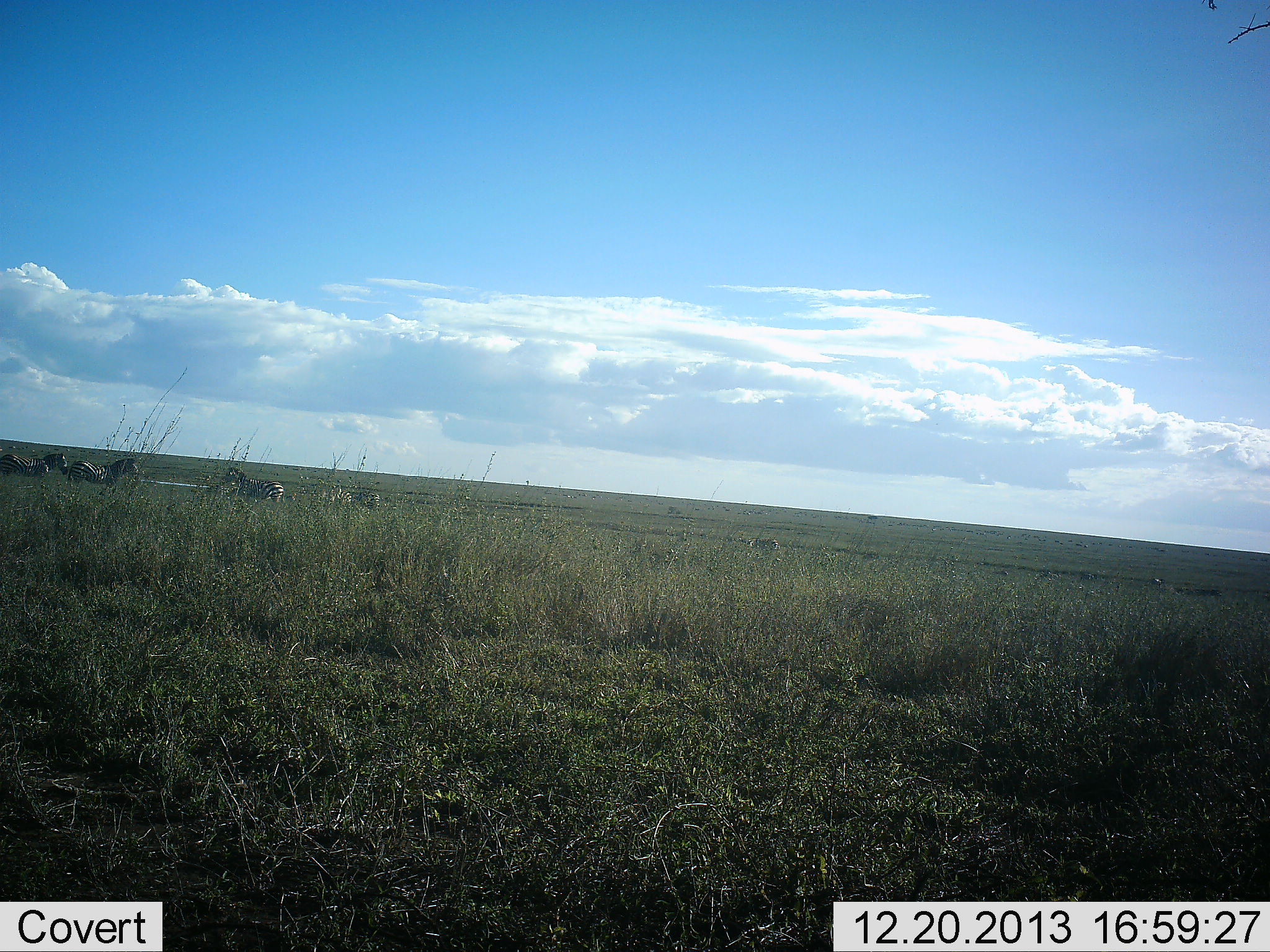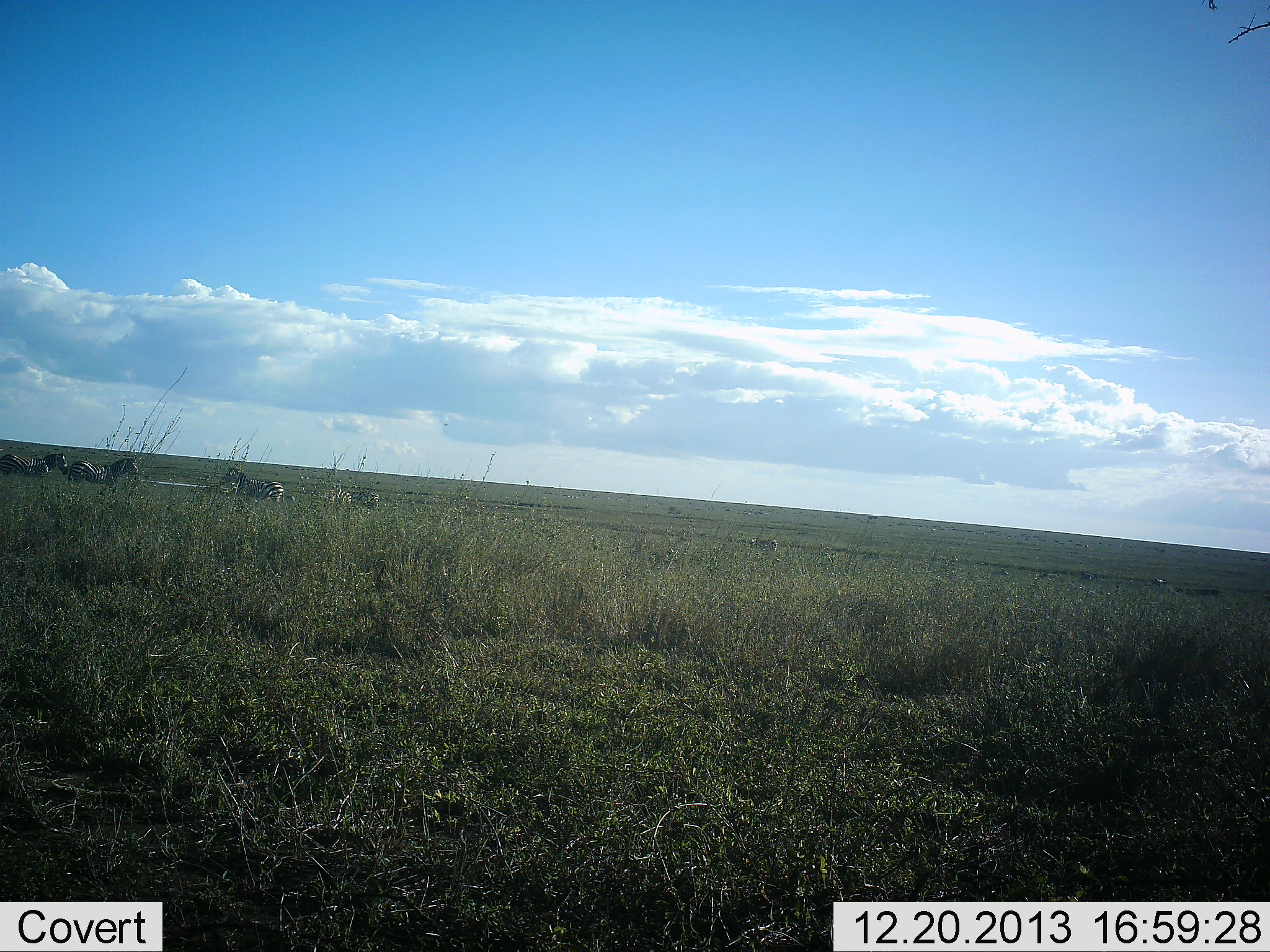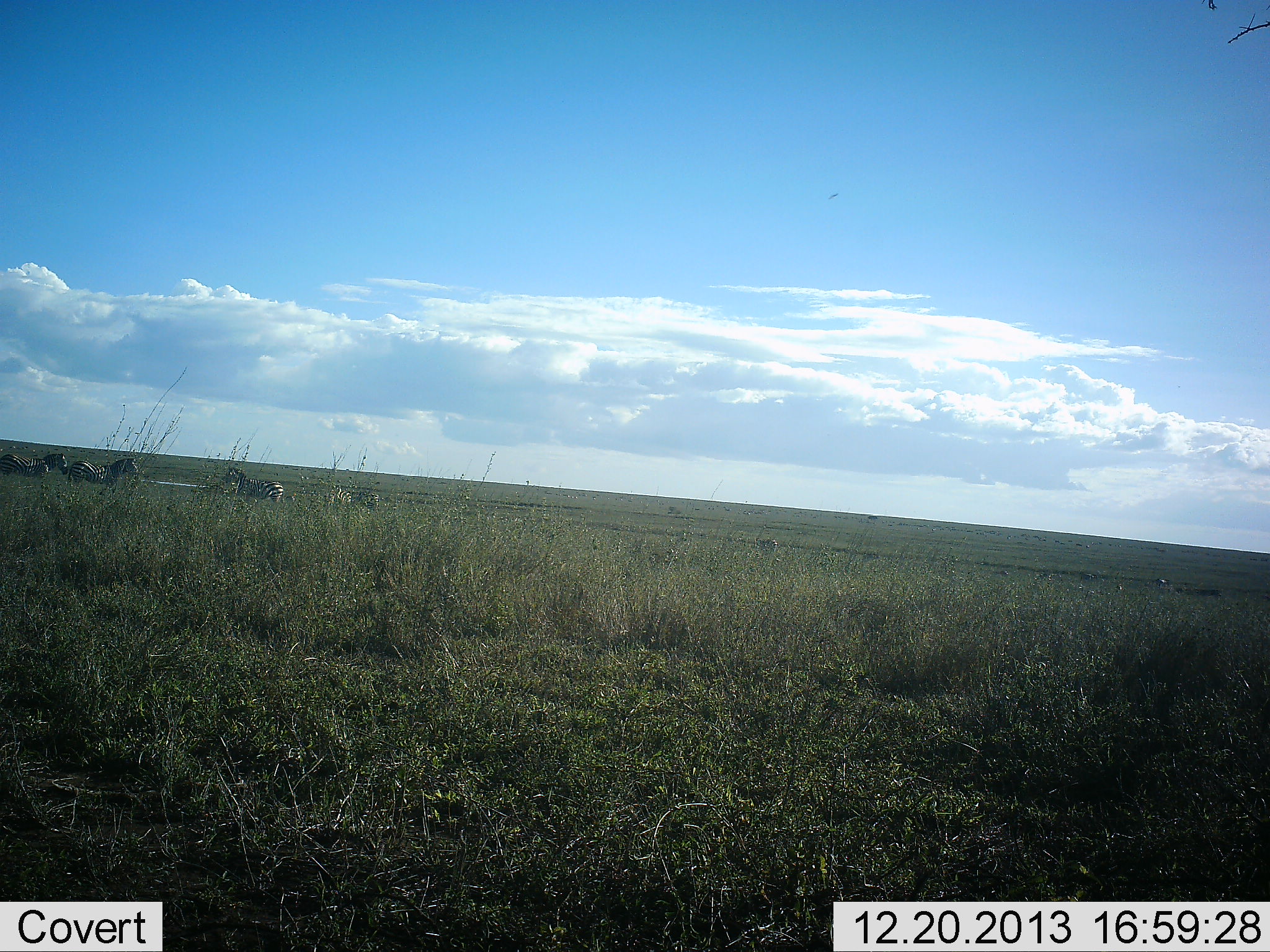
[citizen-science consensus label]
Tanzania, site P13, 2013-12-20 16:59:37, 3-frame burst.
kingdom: Animalia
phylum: Chordata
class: Mammalia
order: Perissodactyla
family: Equidae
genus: Equus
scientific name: Equus quagga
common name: plains zebra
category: zebra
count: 4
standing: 100%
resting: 0%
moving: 0%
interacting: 0%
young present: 0%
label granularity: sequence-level